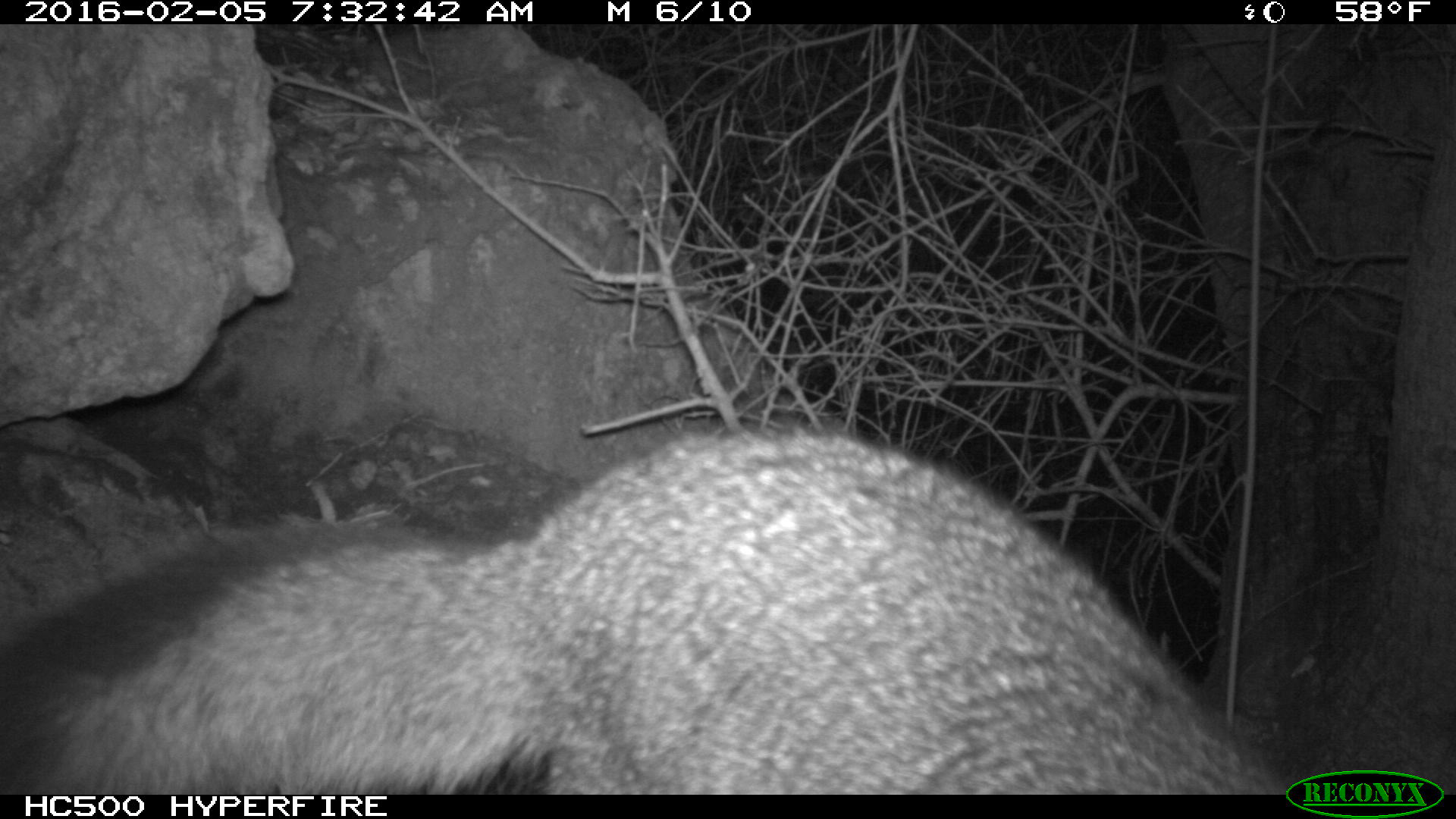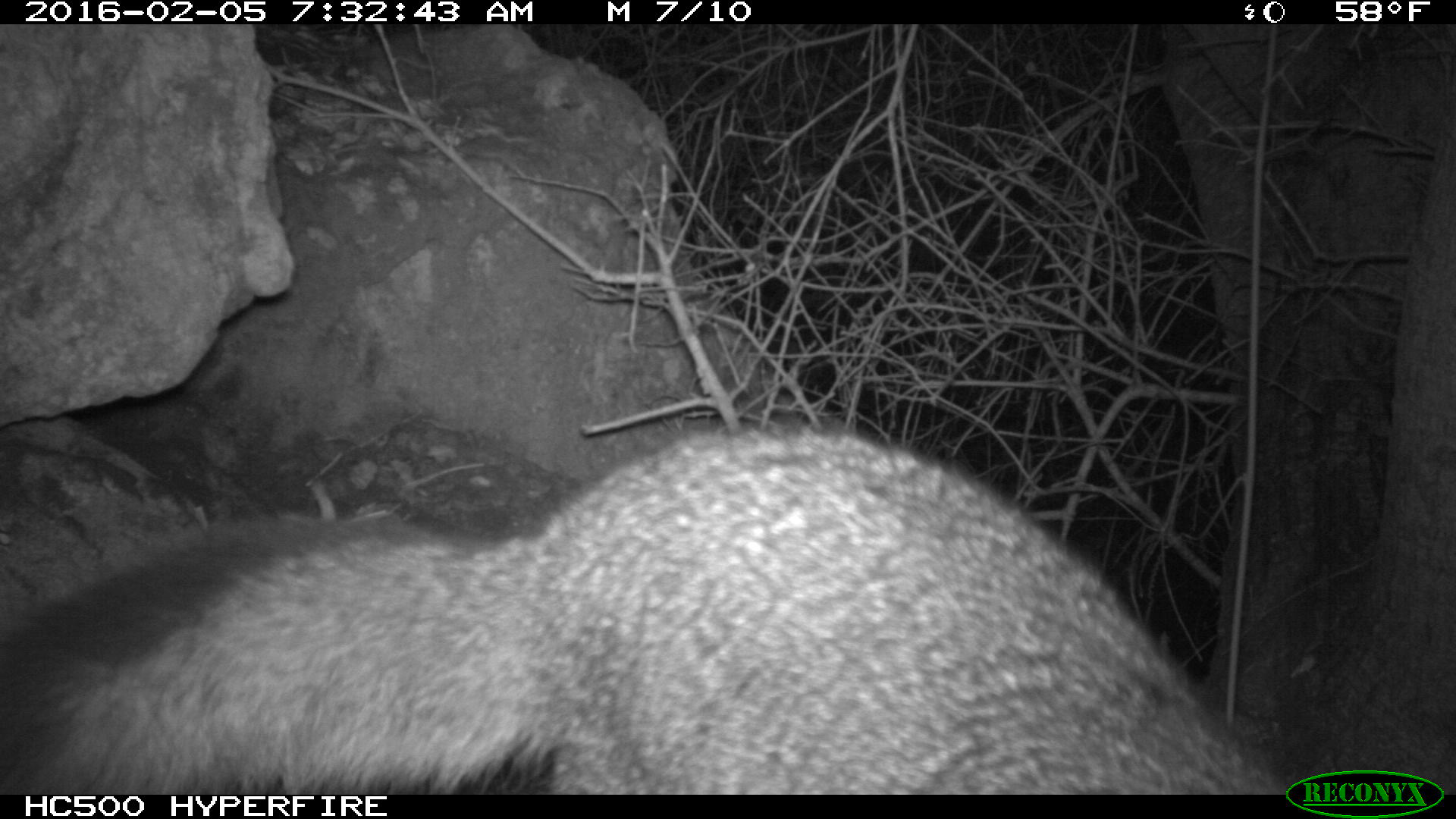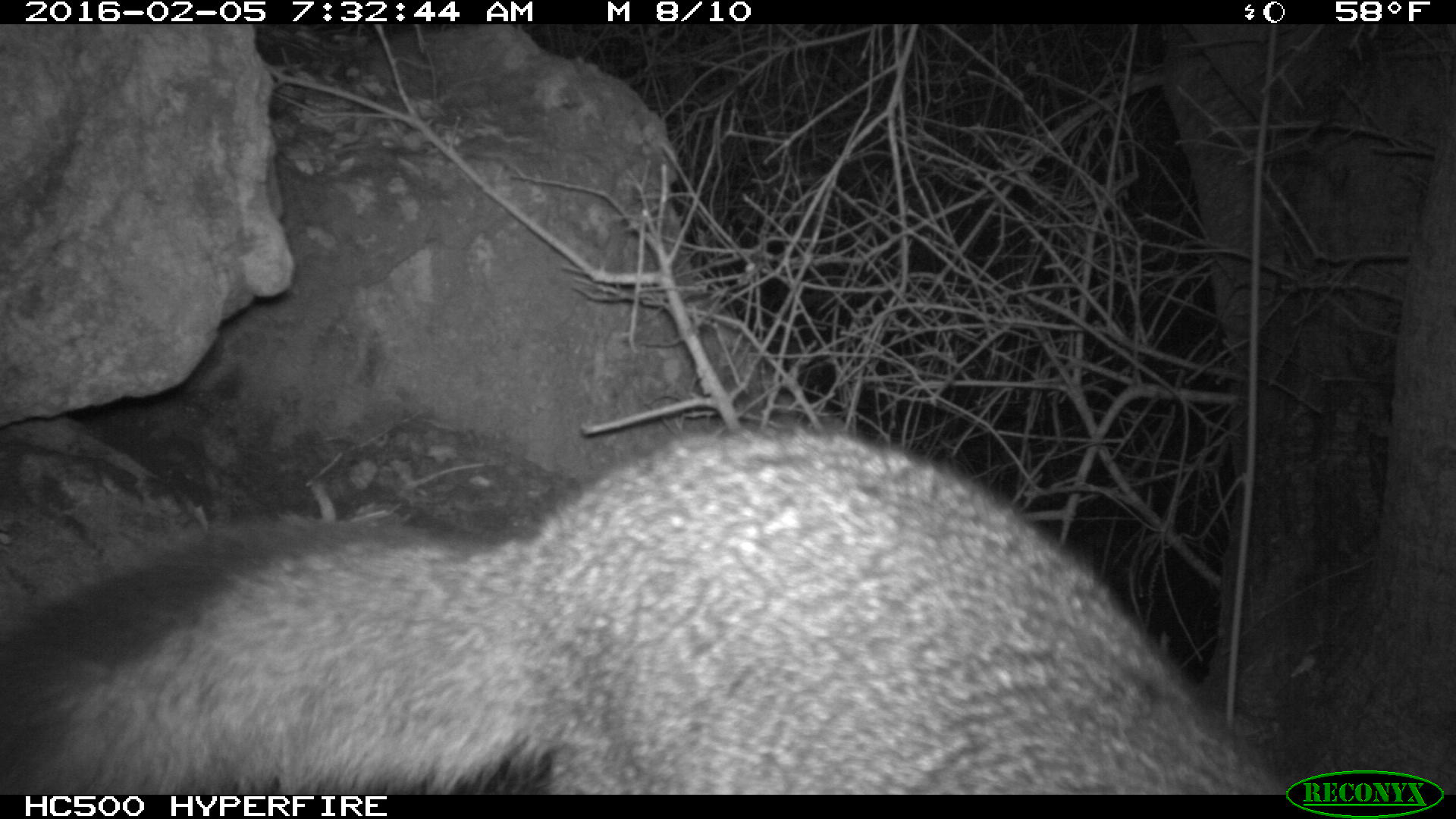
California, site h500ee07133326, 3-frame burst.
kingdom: Animalia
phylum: Chordata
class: Mammalia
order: Carnivora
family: Canidae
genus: Urocyon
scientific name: Urocyon littoralis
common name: island fox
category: fox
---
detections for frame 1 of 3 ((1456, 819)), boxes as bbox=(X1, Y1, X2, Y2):
fox: bbox=(0, 416, 1288, 793)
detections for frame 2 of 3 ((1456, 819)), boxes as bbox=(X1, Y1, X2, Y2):
fox: bbox=(0, 415, 1296, 792)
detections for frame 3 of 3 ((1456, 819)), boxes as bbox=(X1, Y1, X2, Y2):
fox: bbox=(0, 419, 1295, 792)